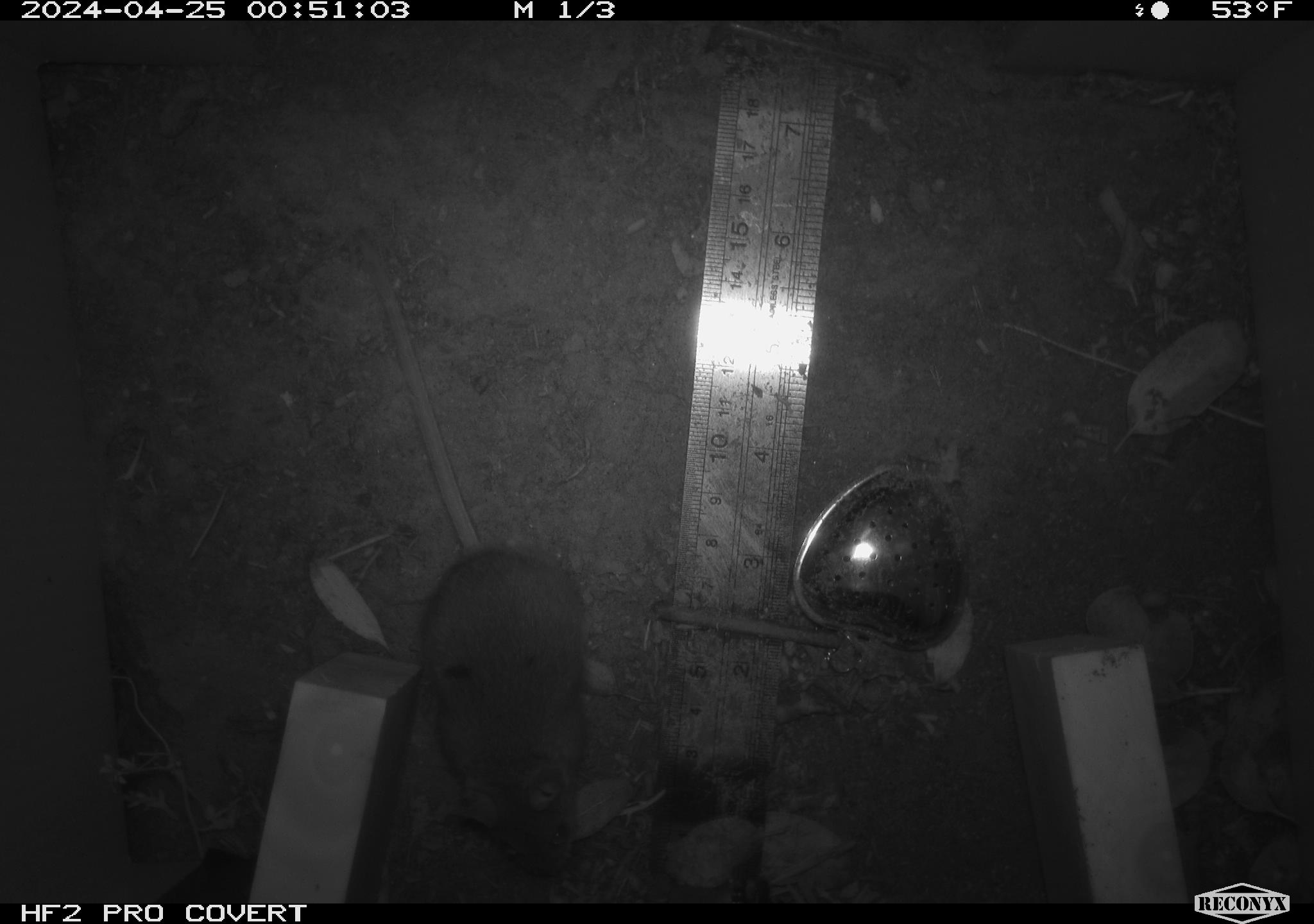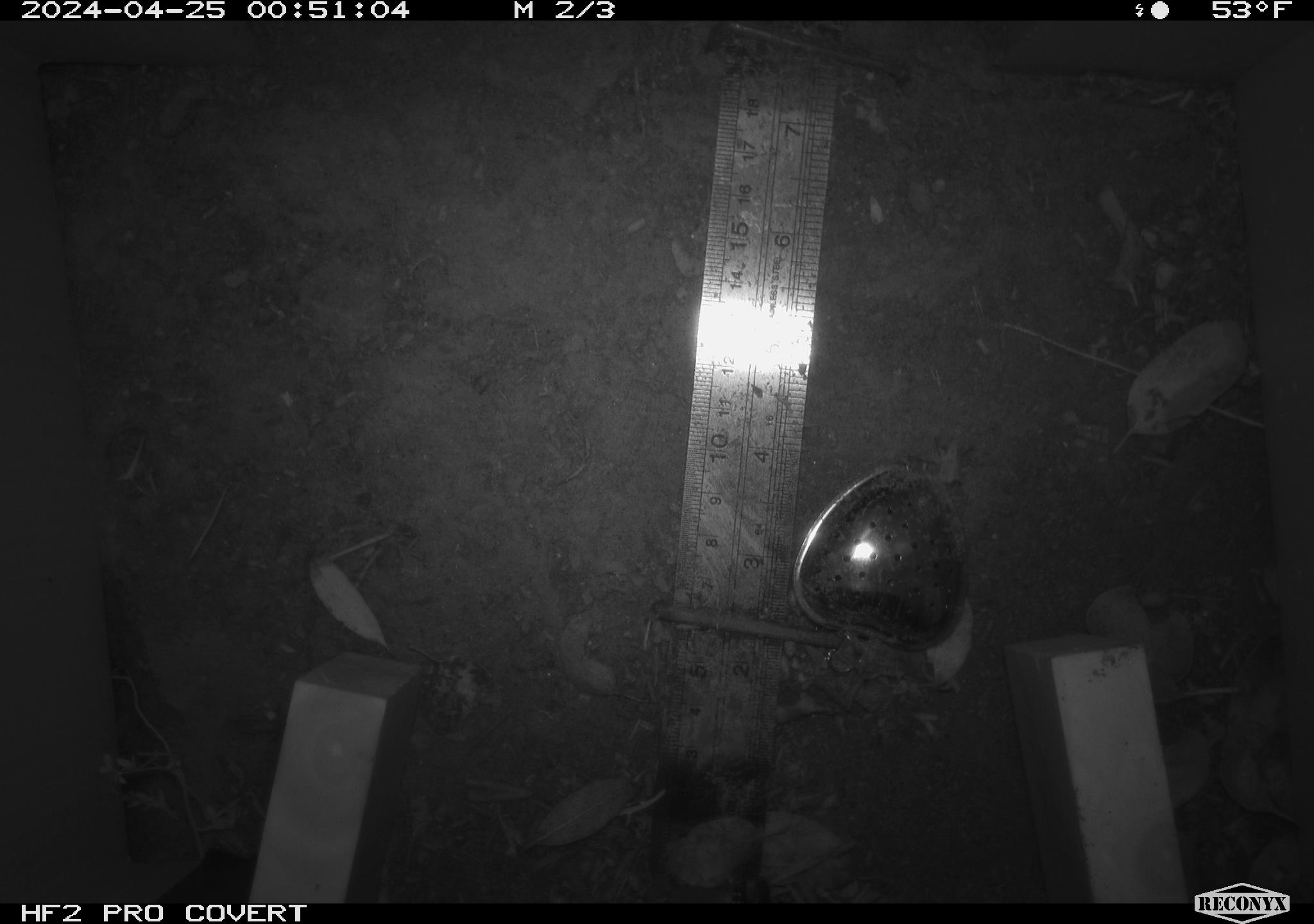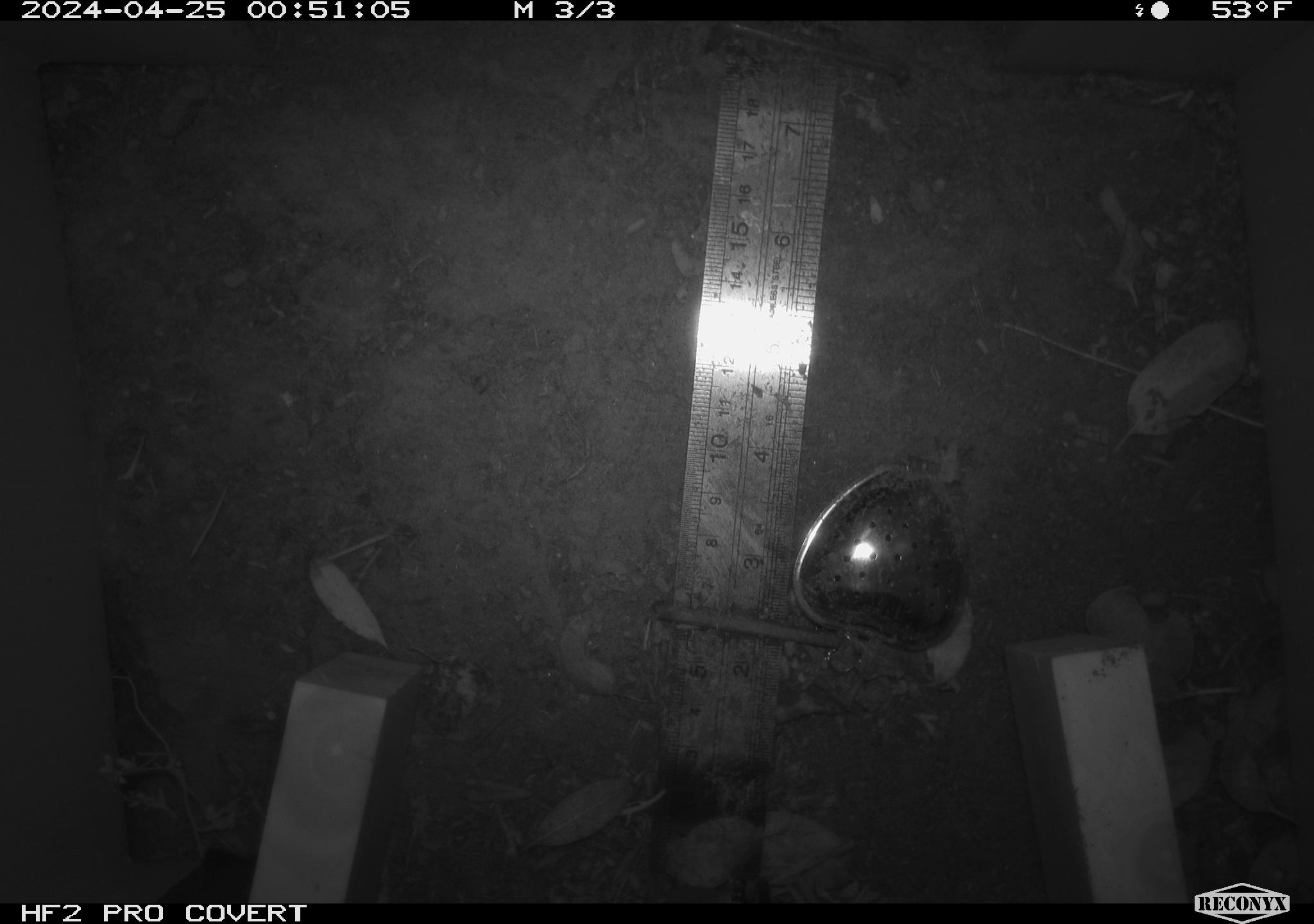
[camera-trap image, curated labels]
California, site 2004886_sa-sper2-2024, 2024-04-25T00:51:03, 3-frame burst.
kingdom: Animalia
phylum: Chordata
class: Mammalia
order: Rodentia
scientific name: Rodentia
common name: mouse species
Mouse species (Rodentia).